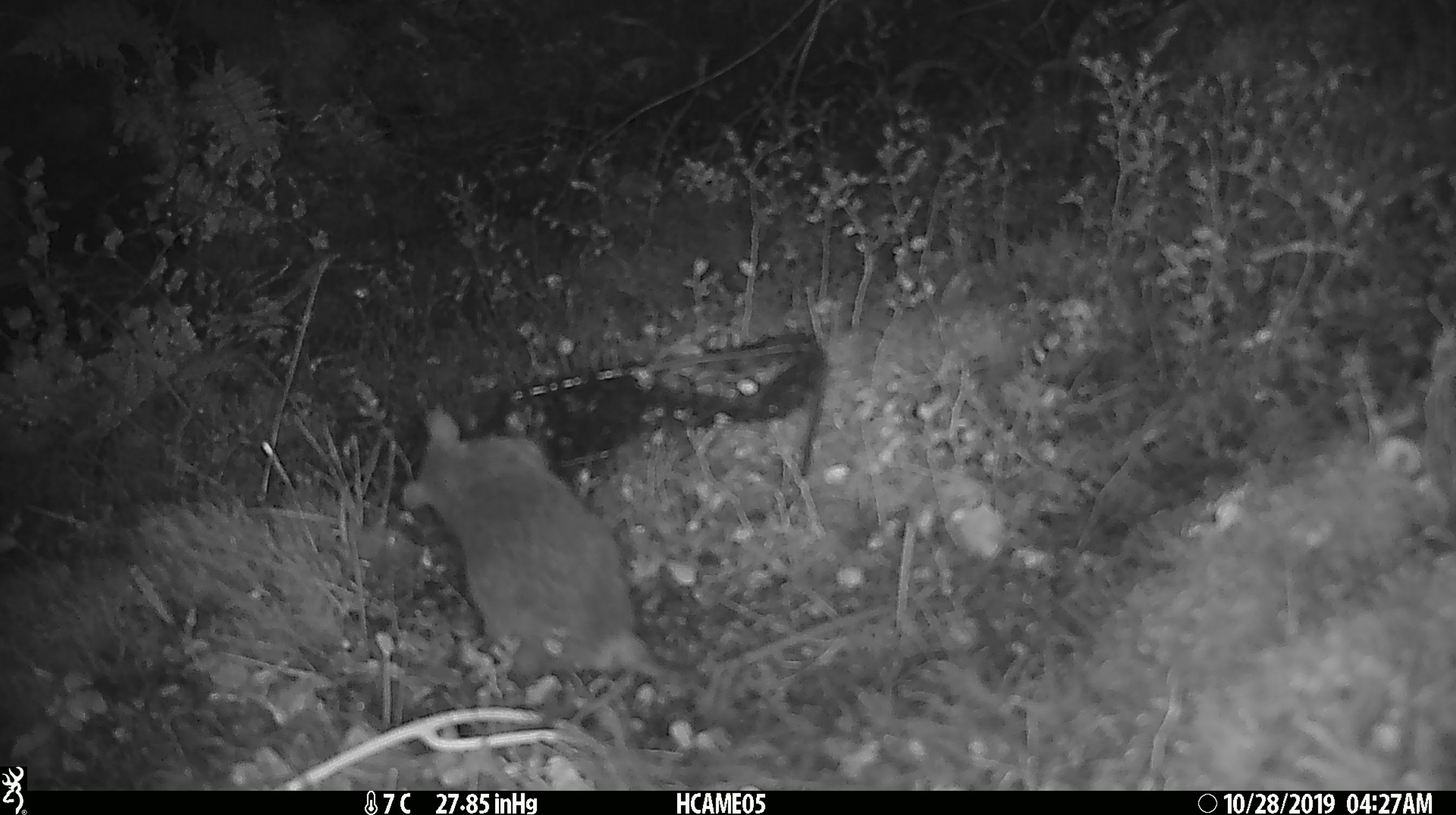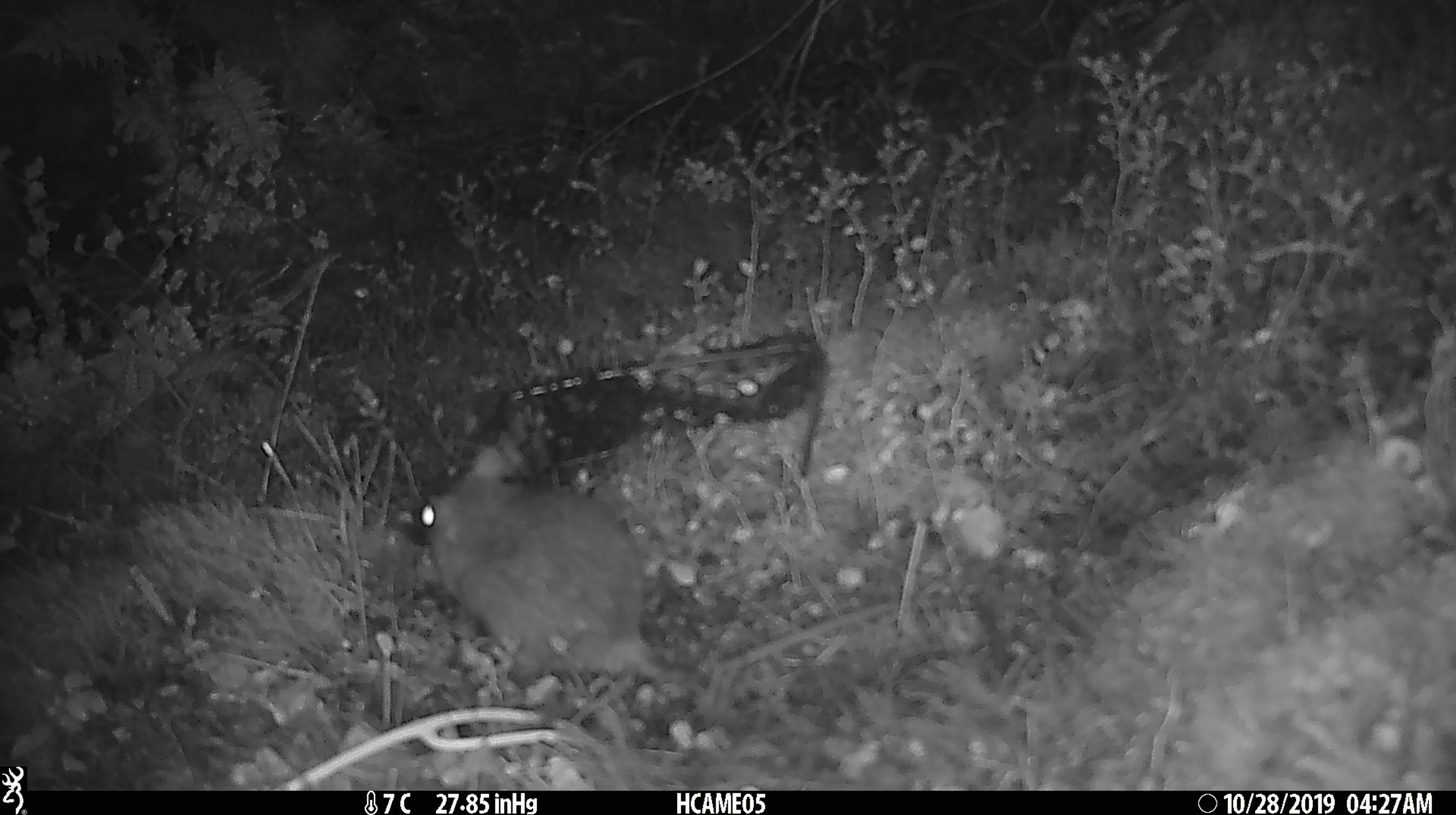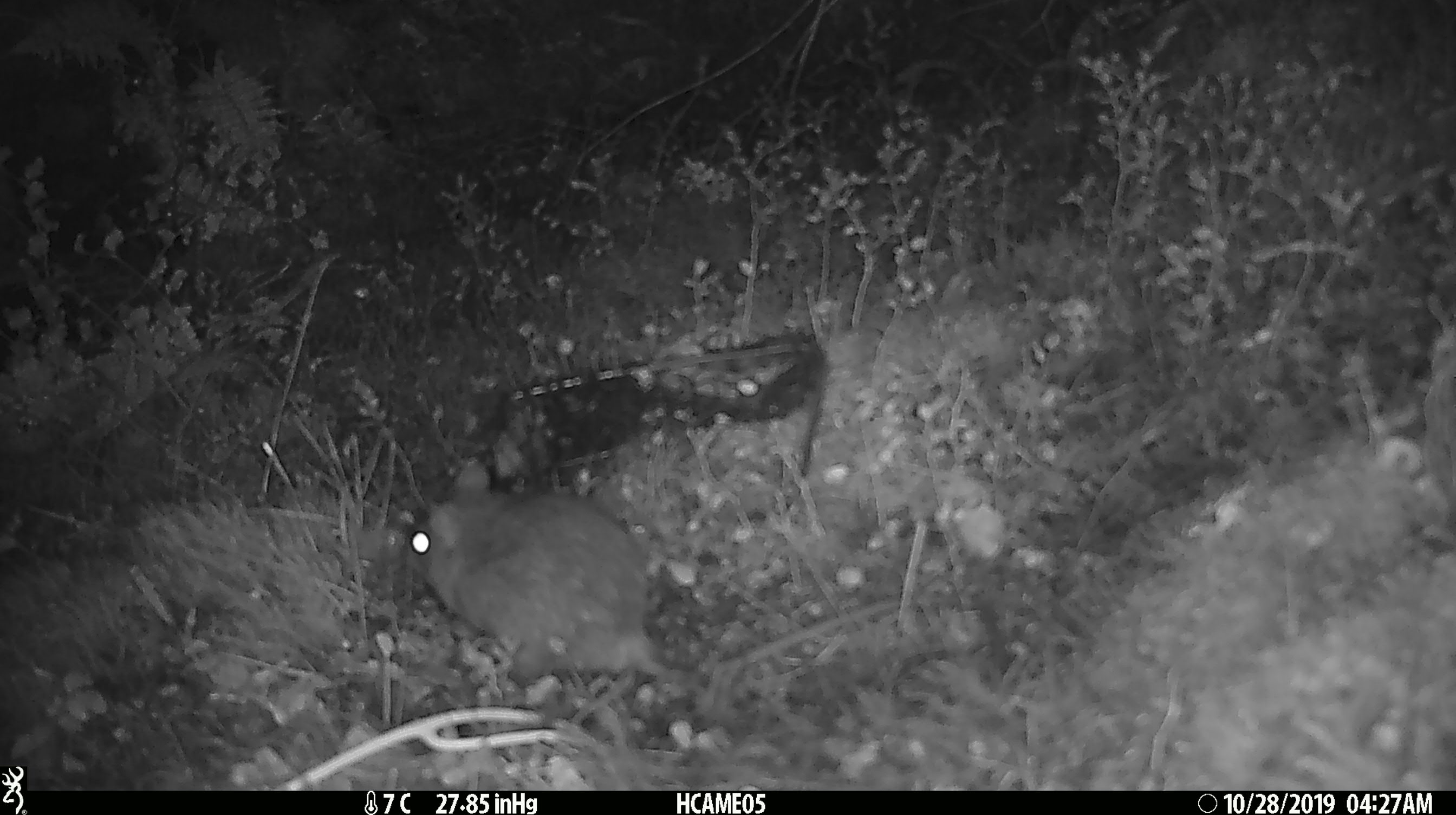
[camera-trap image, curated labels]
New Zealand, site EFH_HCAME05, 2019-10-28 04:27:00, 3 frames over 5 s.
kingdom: Animalia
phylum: Chordata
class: Mammalia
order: Rodentia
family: Muridae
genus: Rattus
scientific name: Rattus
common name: rat